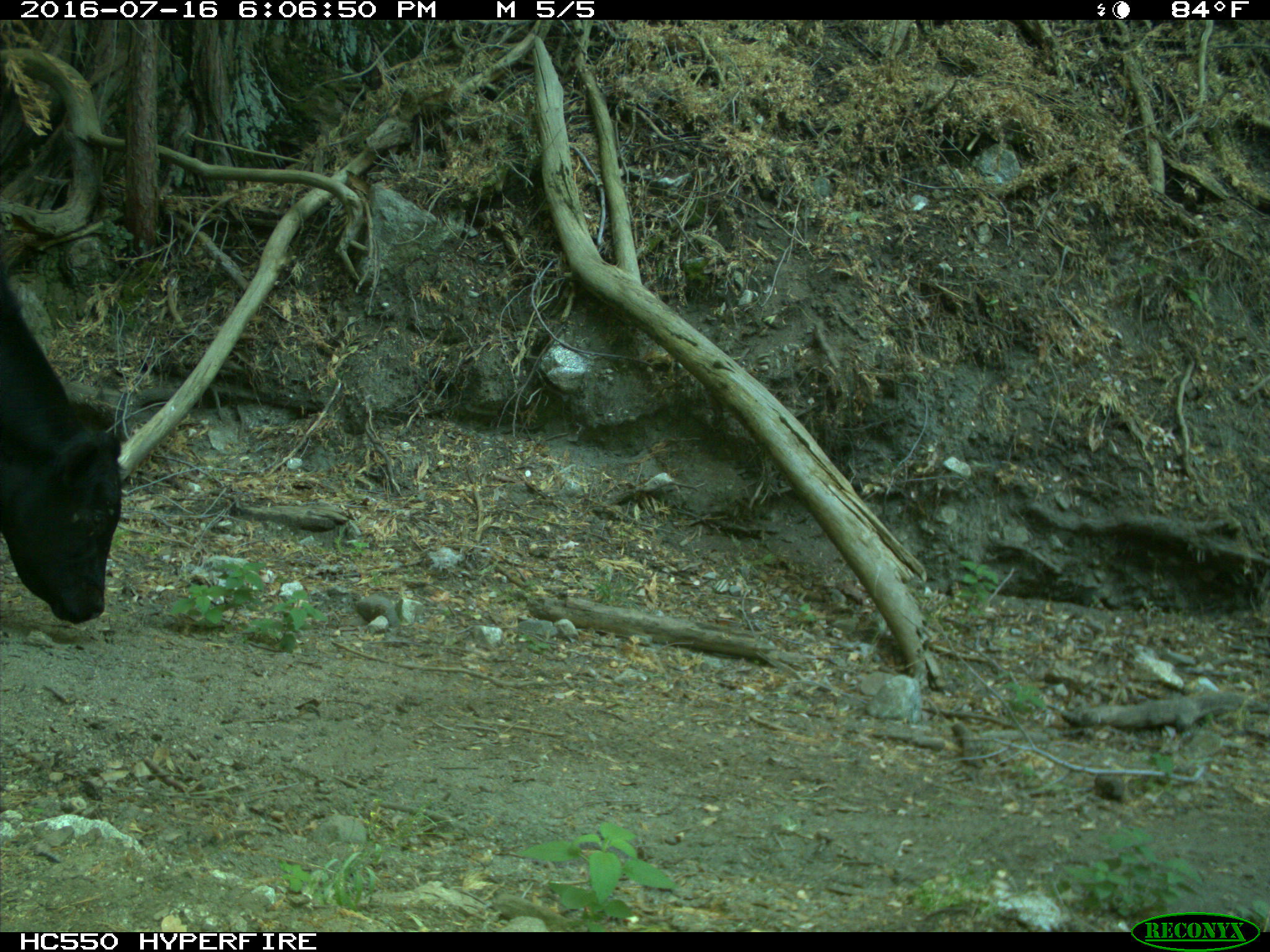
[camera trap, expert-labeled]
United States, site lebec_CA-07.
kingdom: Animalia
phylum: Chordata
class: Mammalia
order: Artiodactyla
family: Bovidae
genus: Bos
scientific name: Bos taurus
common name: domestic cow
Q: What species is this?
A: Bos taurus (domestic cow).